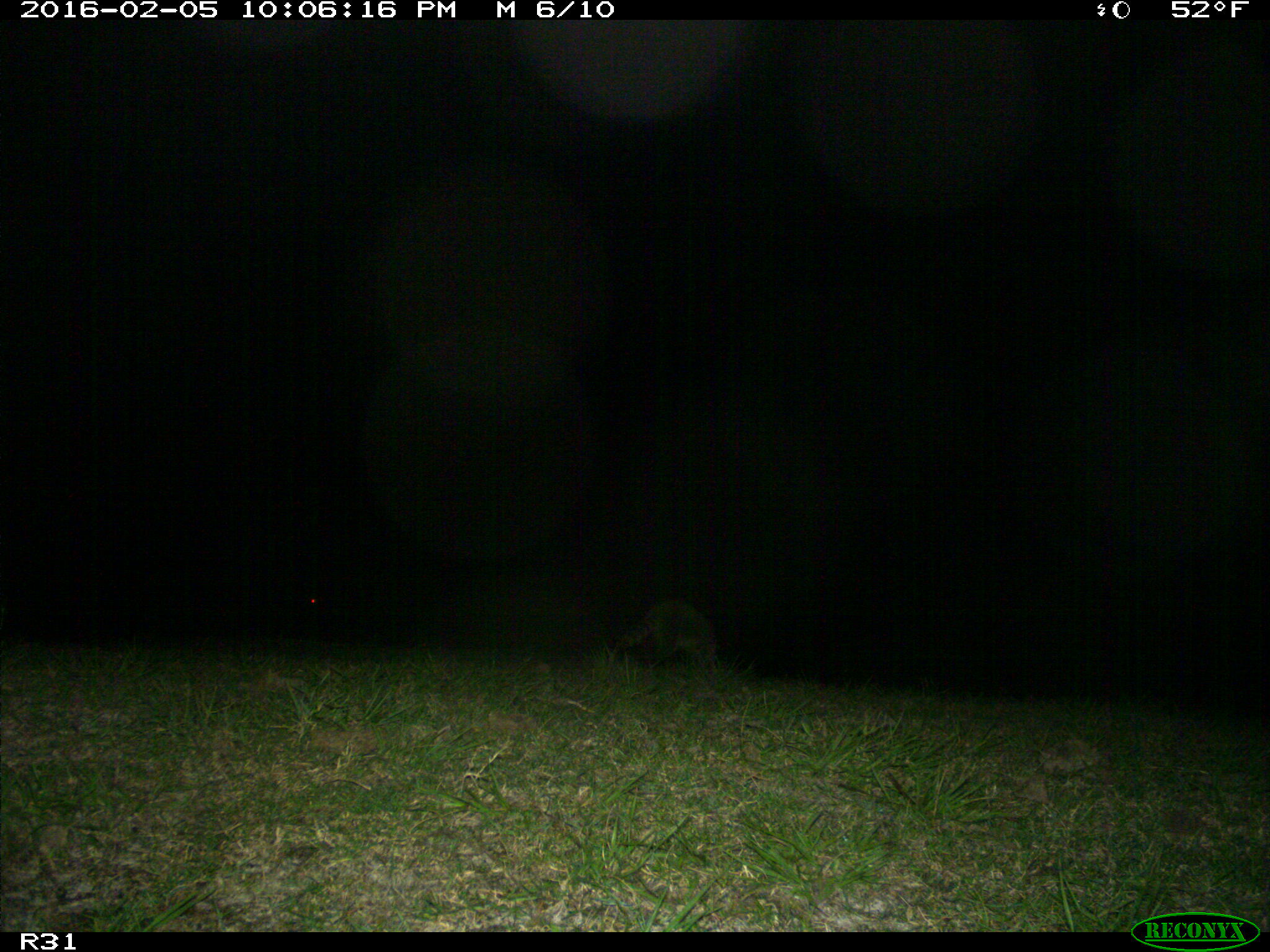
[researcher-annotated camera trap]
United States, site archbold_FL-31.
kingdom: Animalia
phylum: Chordata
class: Mammalia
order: Carnivora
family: Procyonidae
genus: Procyon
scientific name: Procyon lotor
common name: common raccoon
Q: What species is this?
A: Procyon lotor (common raccoon).